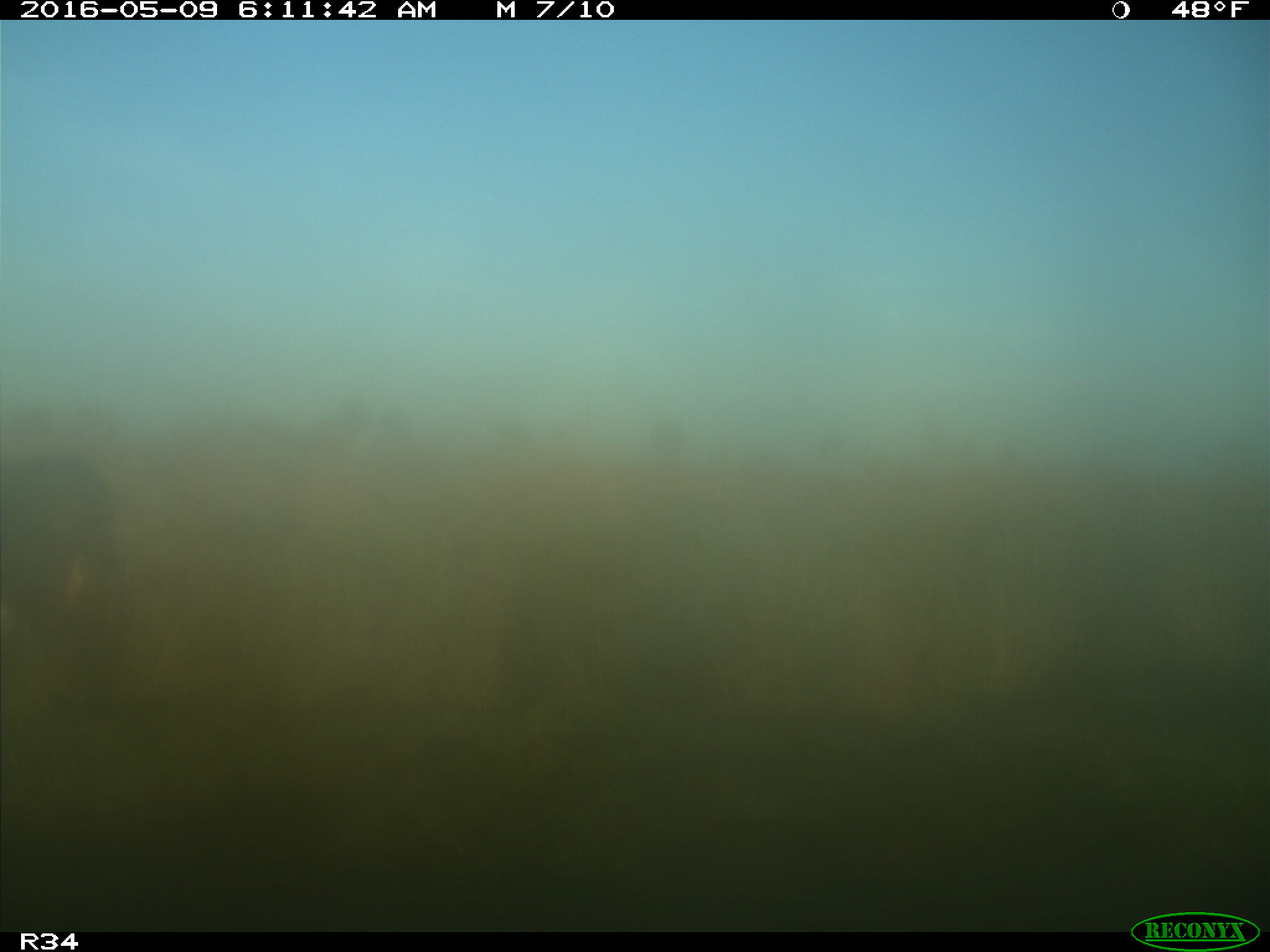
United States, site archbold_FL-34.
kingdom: Animalia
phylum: Chordata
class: Mammalia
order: Artiodactyla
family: Bovidae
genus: Bos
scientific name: Bos taurus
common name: domestic cow